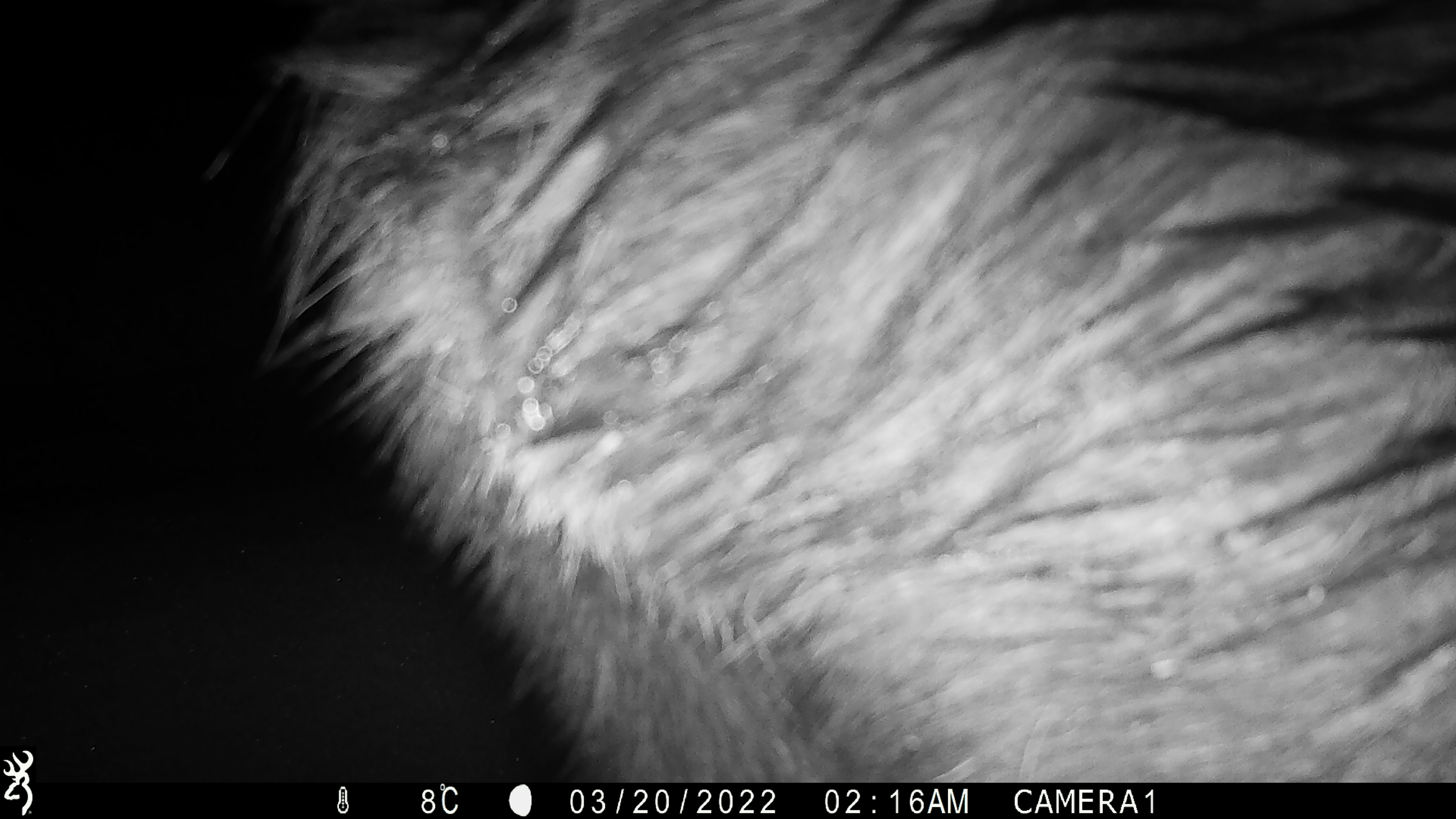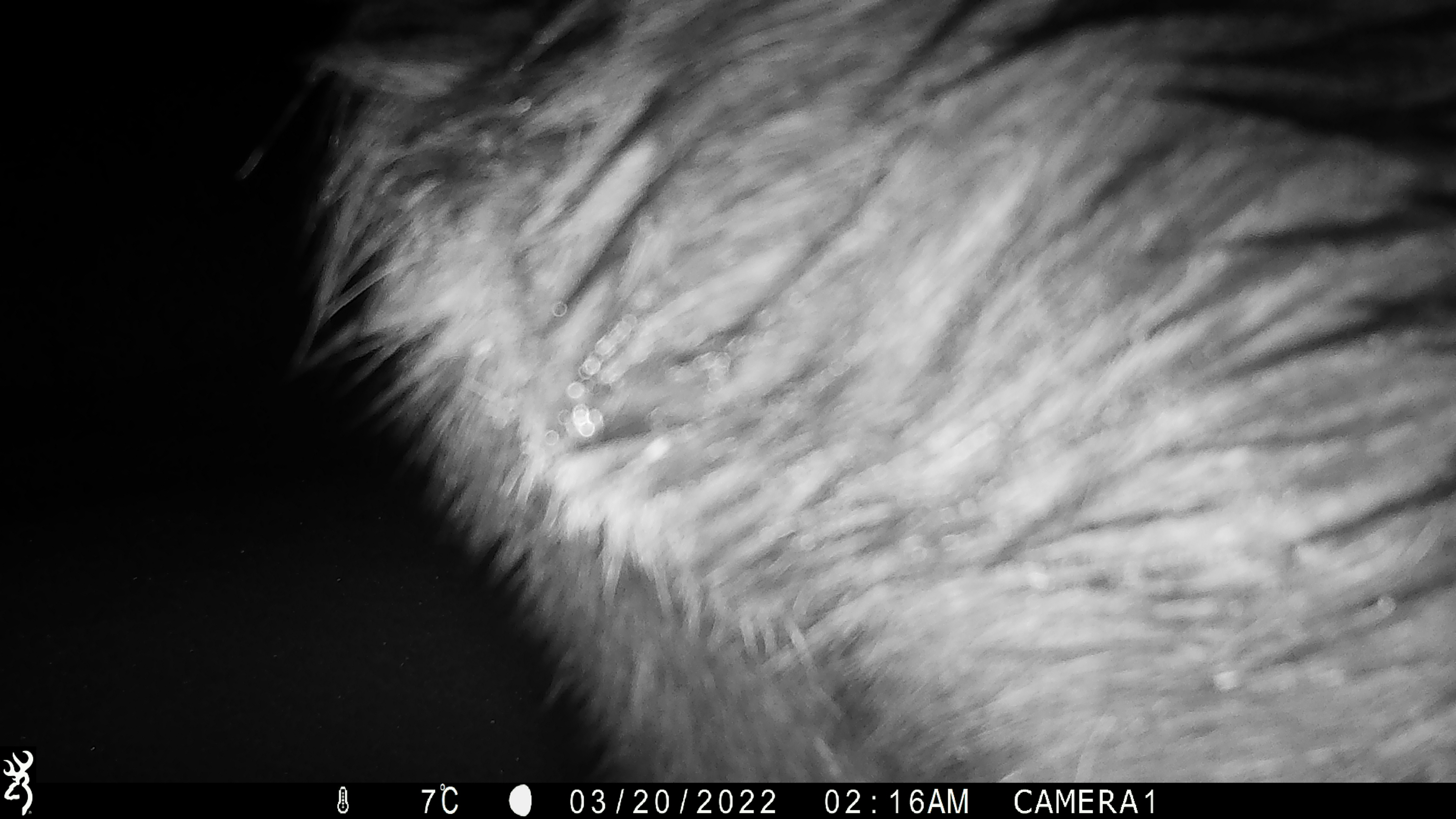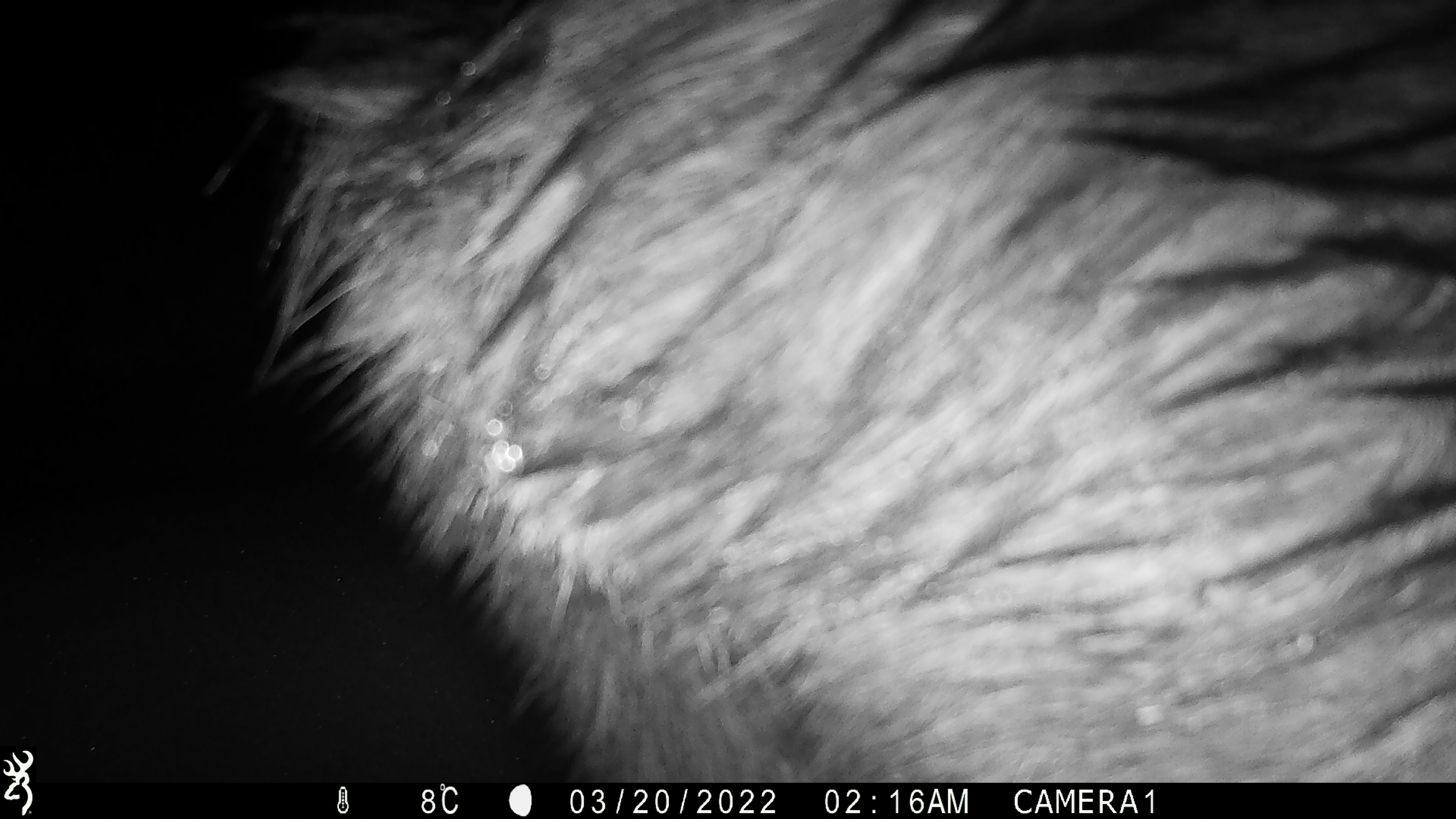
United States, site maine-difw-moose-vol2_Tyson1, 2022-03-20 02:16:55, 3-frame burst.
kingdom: Animalia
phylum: Chordata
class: Mammalia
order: Artiodactyla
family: Cervidae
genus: Alces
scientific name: Alces alces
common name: moose